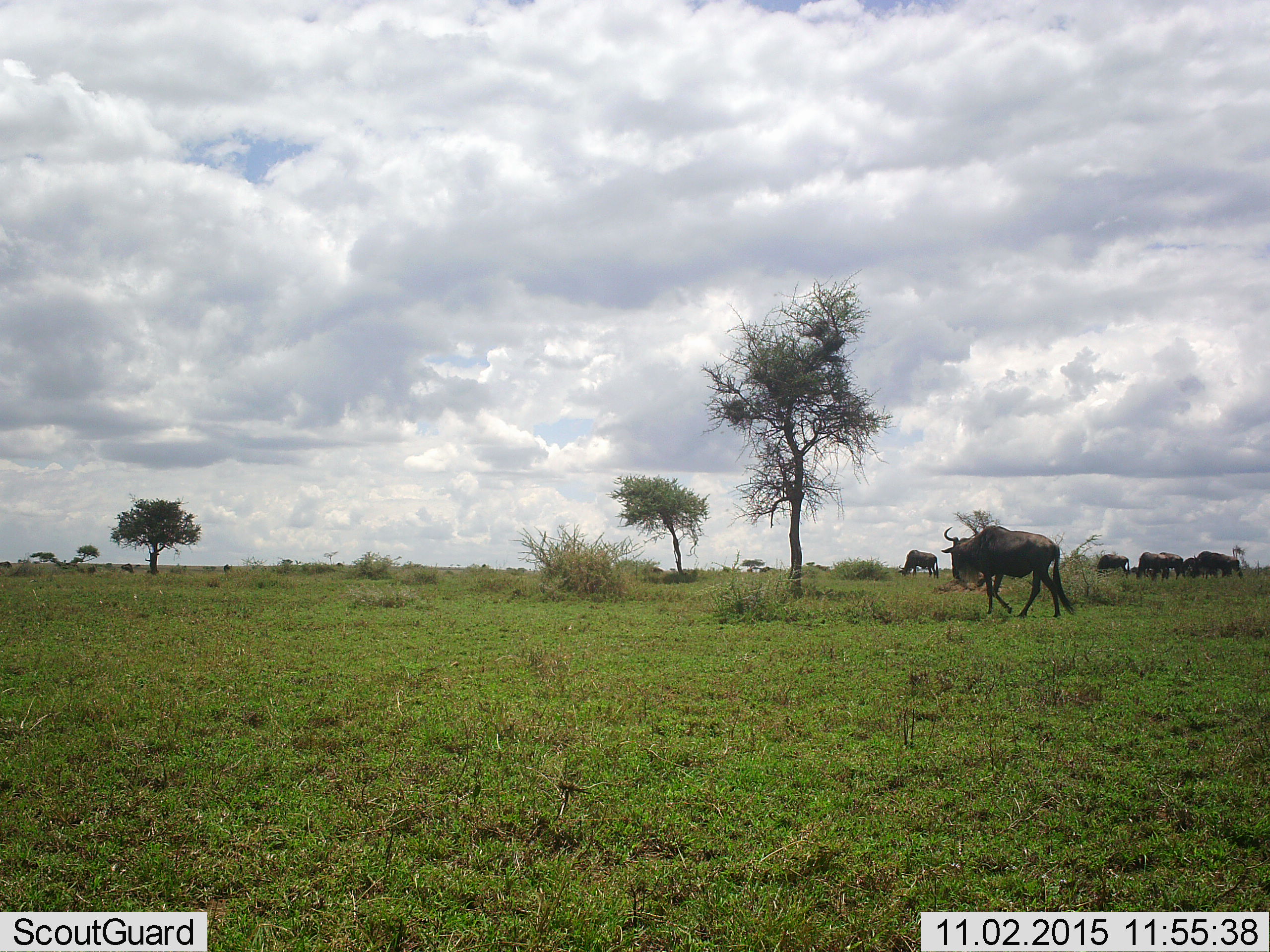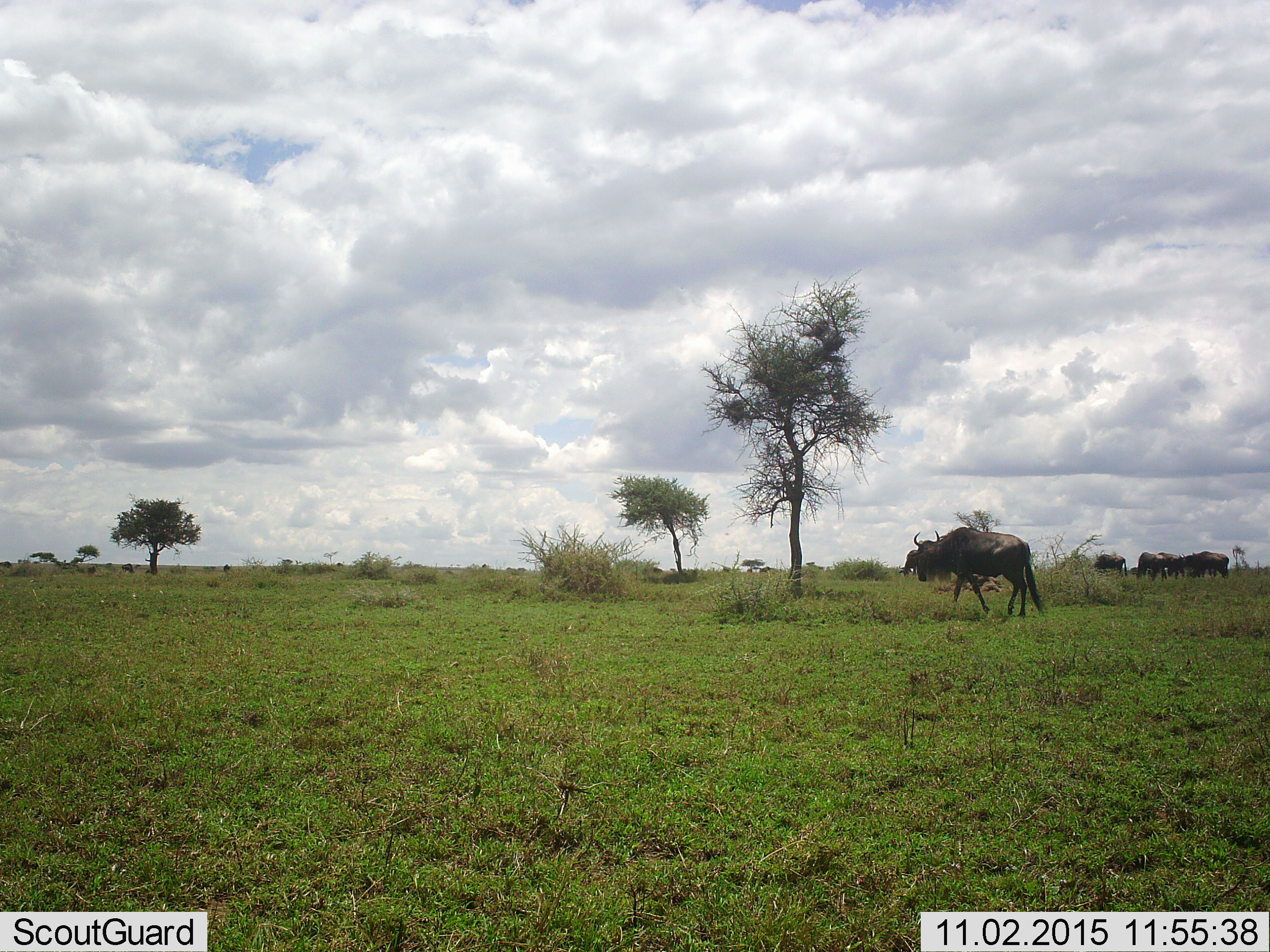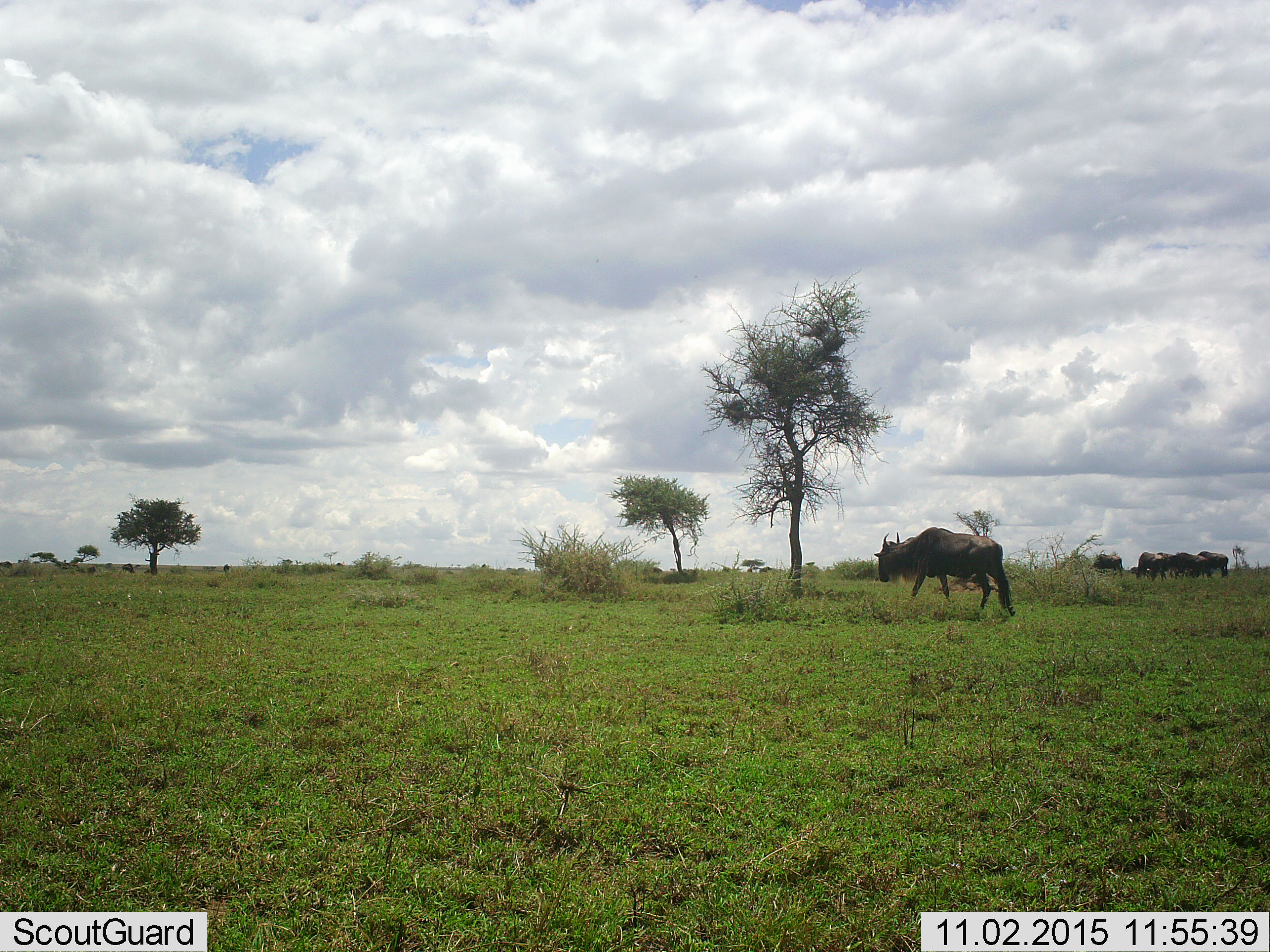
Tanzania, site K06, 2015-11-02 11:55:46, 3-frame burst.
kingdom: Animalia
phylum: Chordata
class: Mammalia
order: Artiodactyla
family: Bovidae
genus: Connochaetes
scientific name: Connochaetes taurinus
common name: blue wildebeest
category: wildebeest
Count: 8.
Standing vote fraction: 33%.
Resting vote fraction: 0%.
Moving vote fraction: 78%.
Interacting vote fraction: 0%.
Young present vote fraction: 11%.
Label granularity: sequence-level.